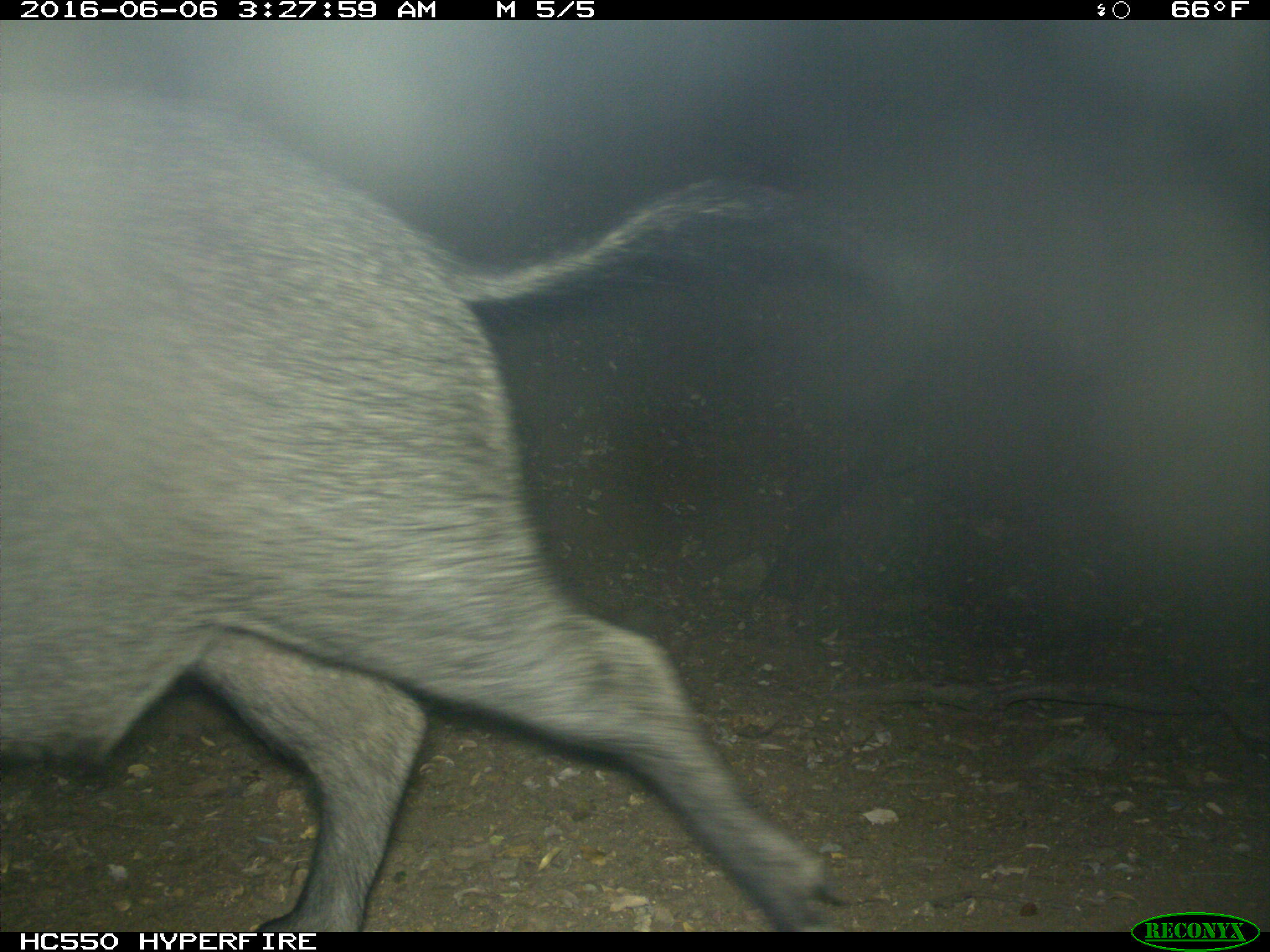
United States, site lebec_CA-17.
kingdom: Animalia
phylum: Chordata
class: Mammalia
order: Artiodactyla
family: Suidae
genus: Sus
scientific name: Sus scrofa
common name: wild boar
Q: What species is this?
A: Sus scrofa (wild boar).